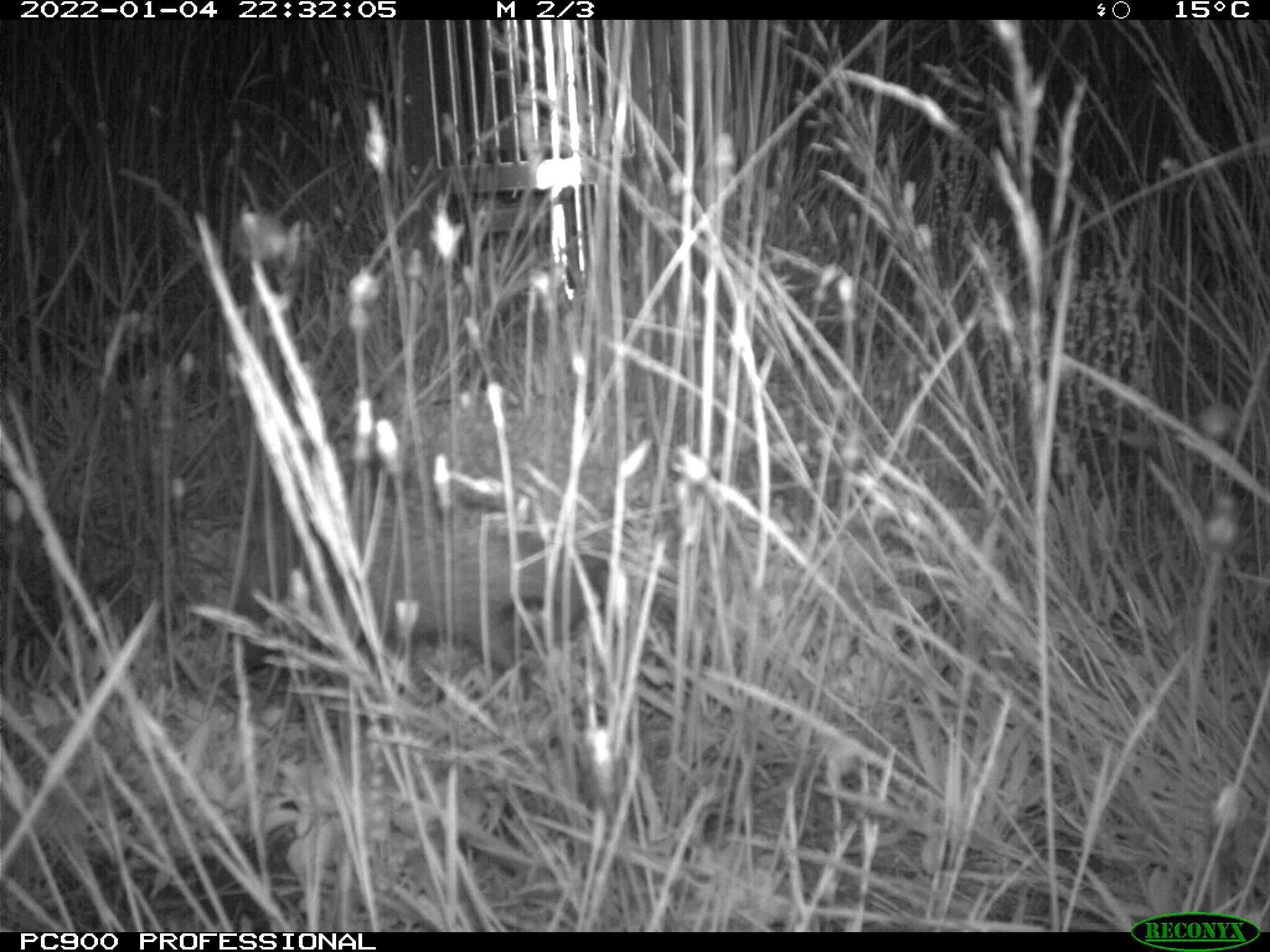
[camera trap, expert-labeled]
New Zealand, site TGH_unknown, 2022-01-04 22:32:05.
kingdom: Animalia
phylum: Chordata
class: Mammalia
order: Eulipotyphla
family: Erinaceidae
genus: Erinaceus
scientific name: Erinaceus europaeus europaeus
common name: european hedgehog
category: hedgehog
Hedgehog (european hedgehog) (Erinaceus europaeus europaeus).